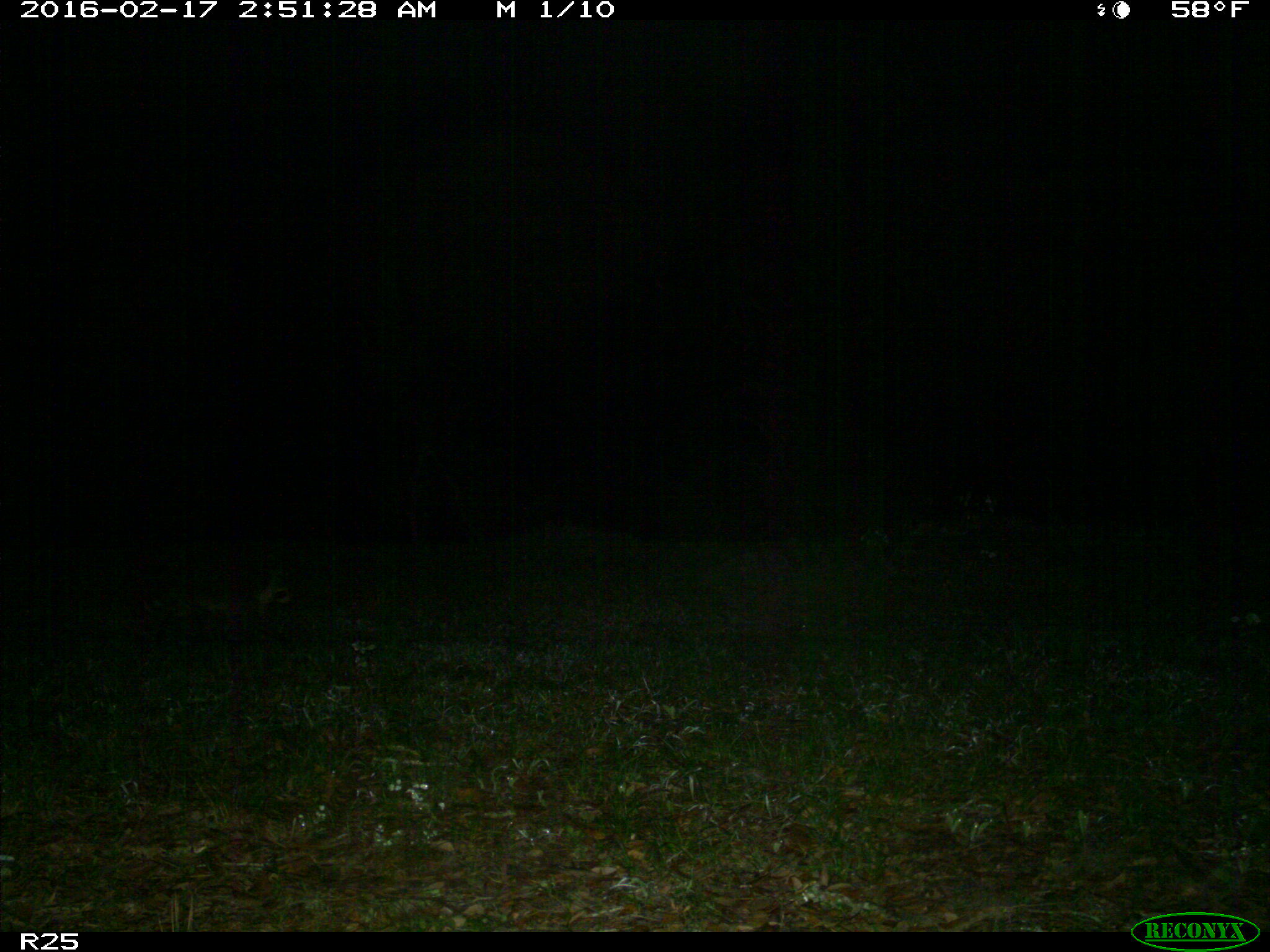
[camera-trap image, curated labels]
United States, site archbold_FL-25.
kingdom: Animalia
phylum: Chordata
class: Mammalia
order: Carnivora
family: Procyonidae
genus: Procyon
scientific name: Procyon lotor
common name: common raccoon